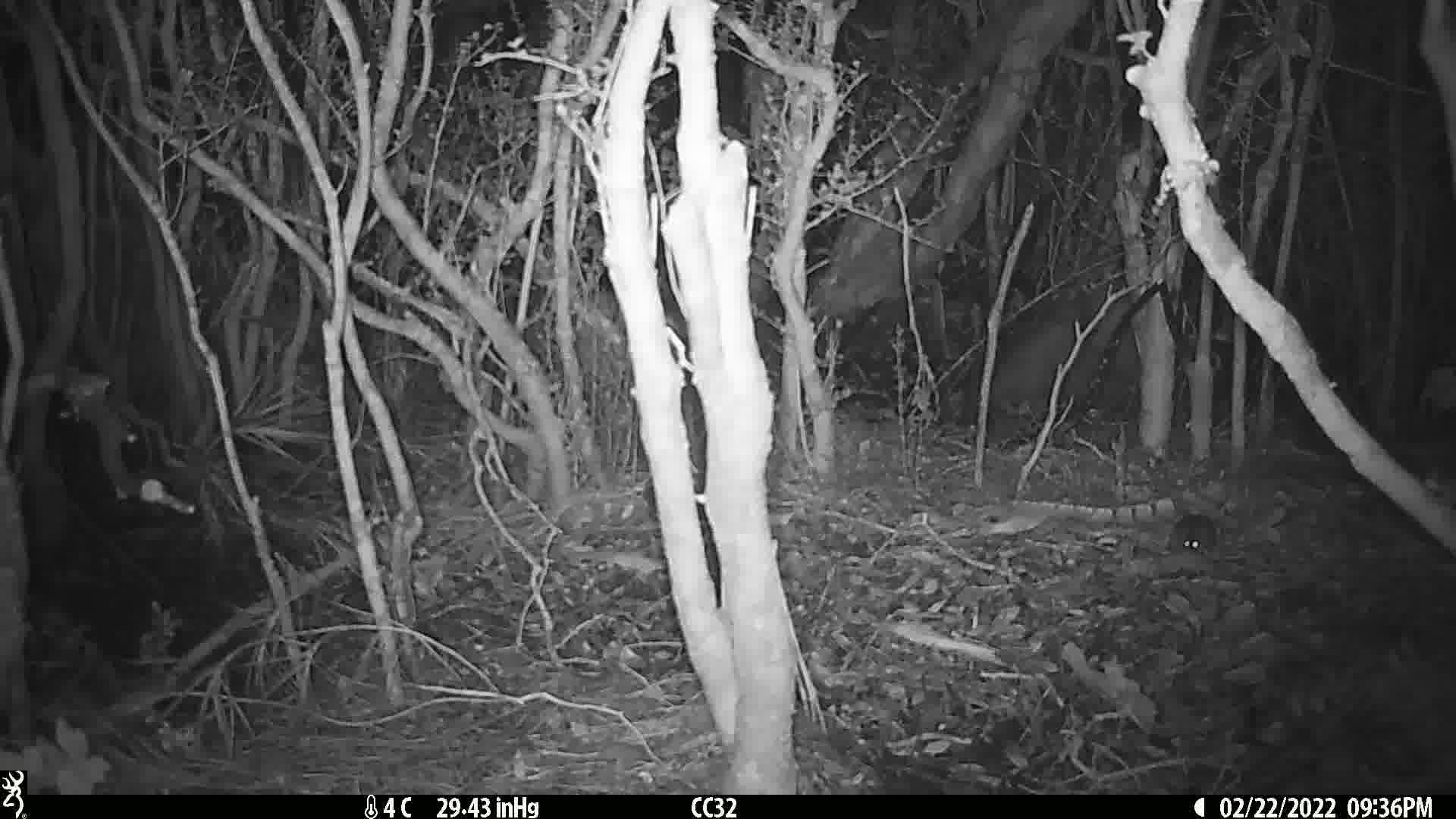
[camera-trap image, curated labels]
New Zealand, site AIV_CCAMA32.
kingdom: Animalia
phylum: Chordata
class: Mammalia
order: Rodentia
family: Muridae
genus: Mus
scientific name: Mus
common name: mouse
Mouse (Mus).